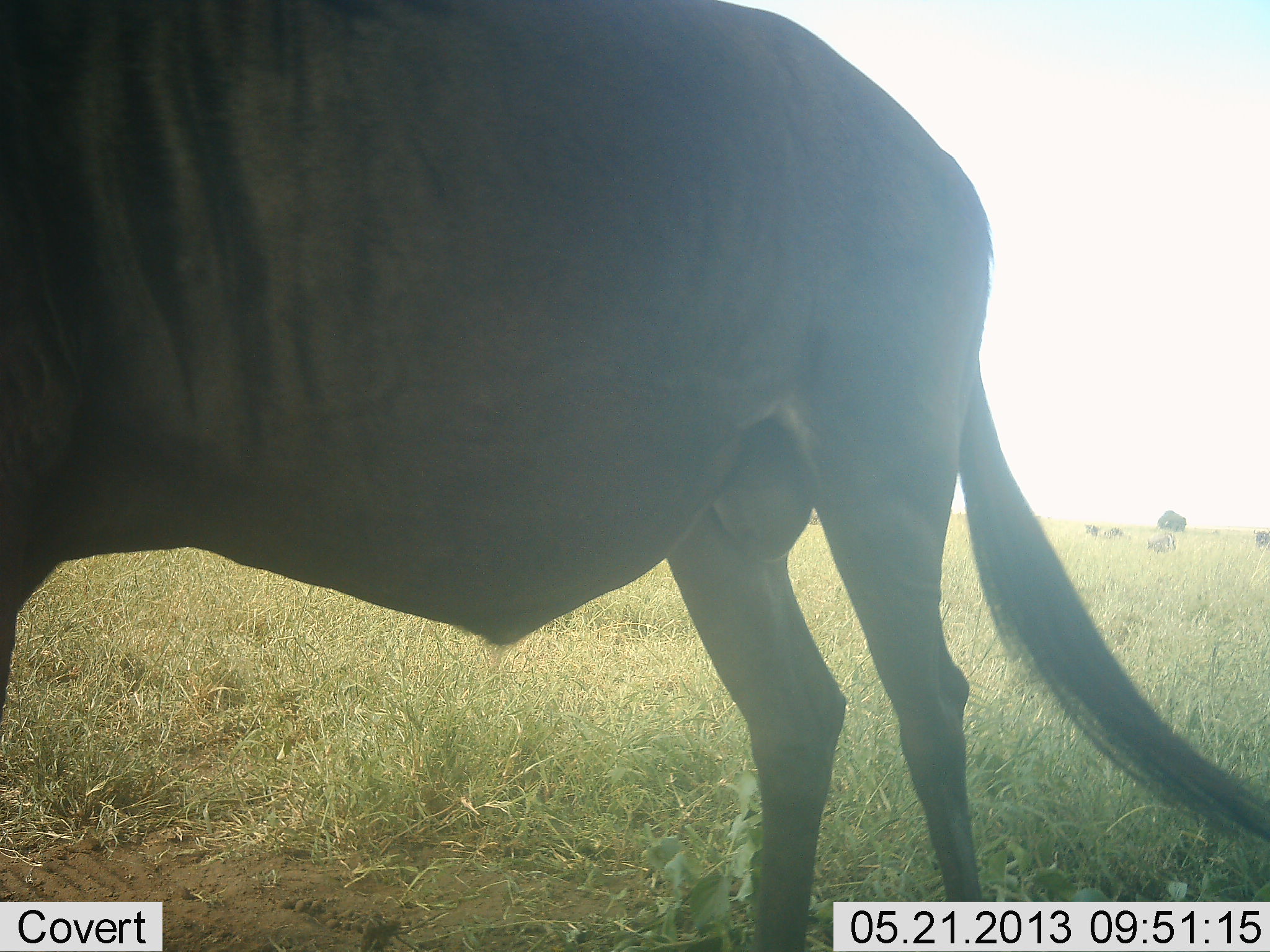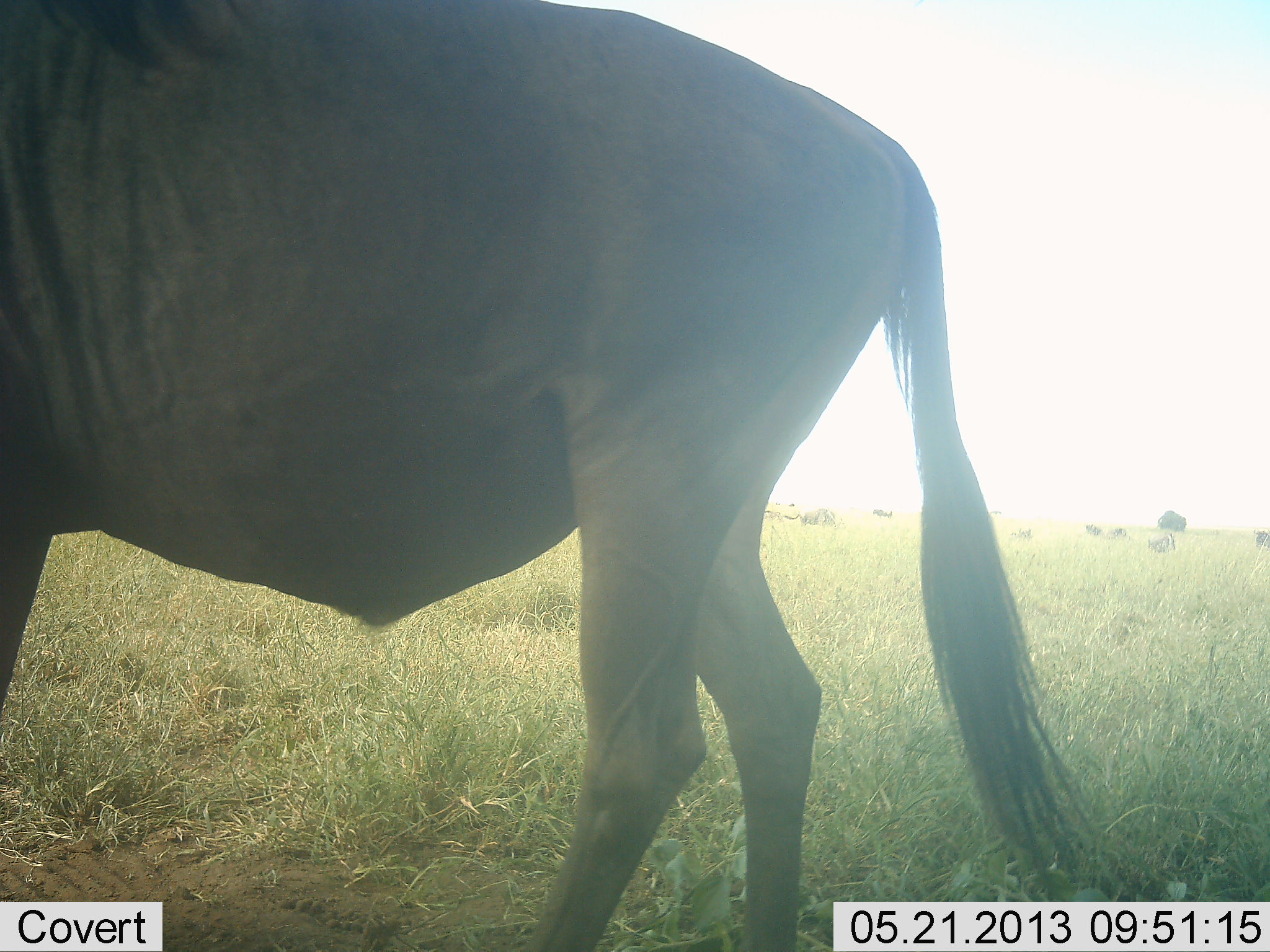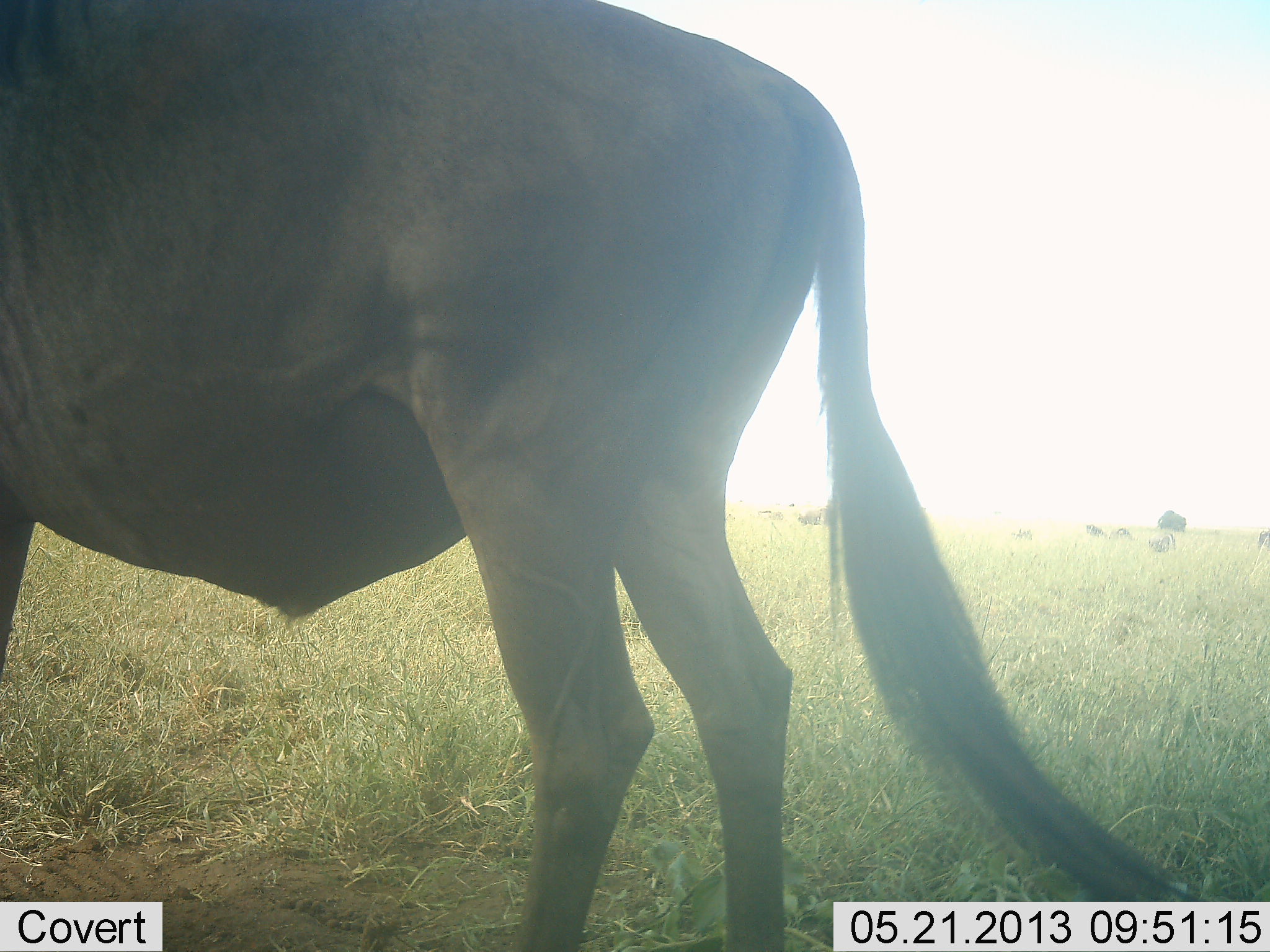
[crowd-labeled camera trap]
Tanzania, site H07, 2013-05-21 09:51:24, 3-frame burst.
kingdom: Animalia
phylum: Chordata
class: Mammalia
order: Artiodactyla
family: Bovidae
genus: Connochaetes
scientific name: Connochaetes taurinus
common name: blue wildebeest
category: wildebeest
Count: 1.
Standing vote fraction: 60%.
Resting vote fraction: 0%.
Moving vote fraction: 60%.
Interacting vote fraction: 0%.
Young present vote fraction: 0%.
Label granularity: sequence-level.